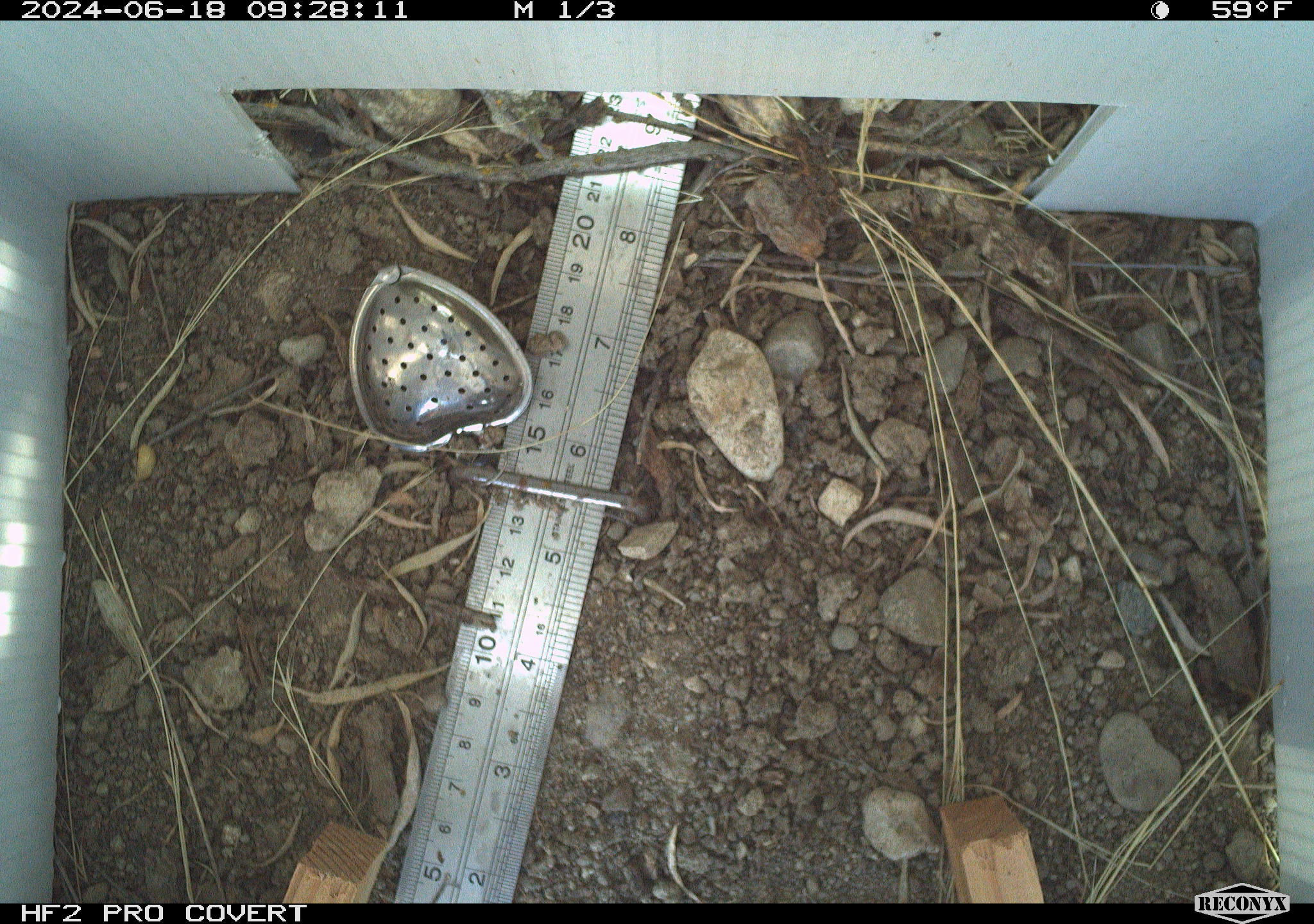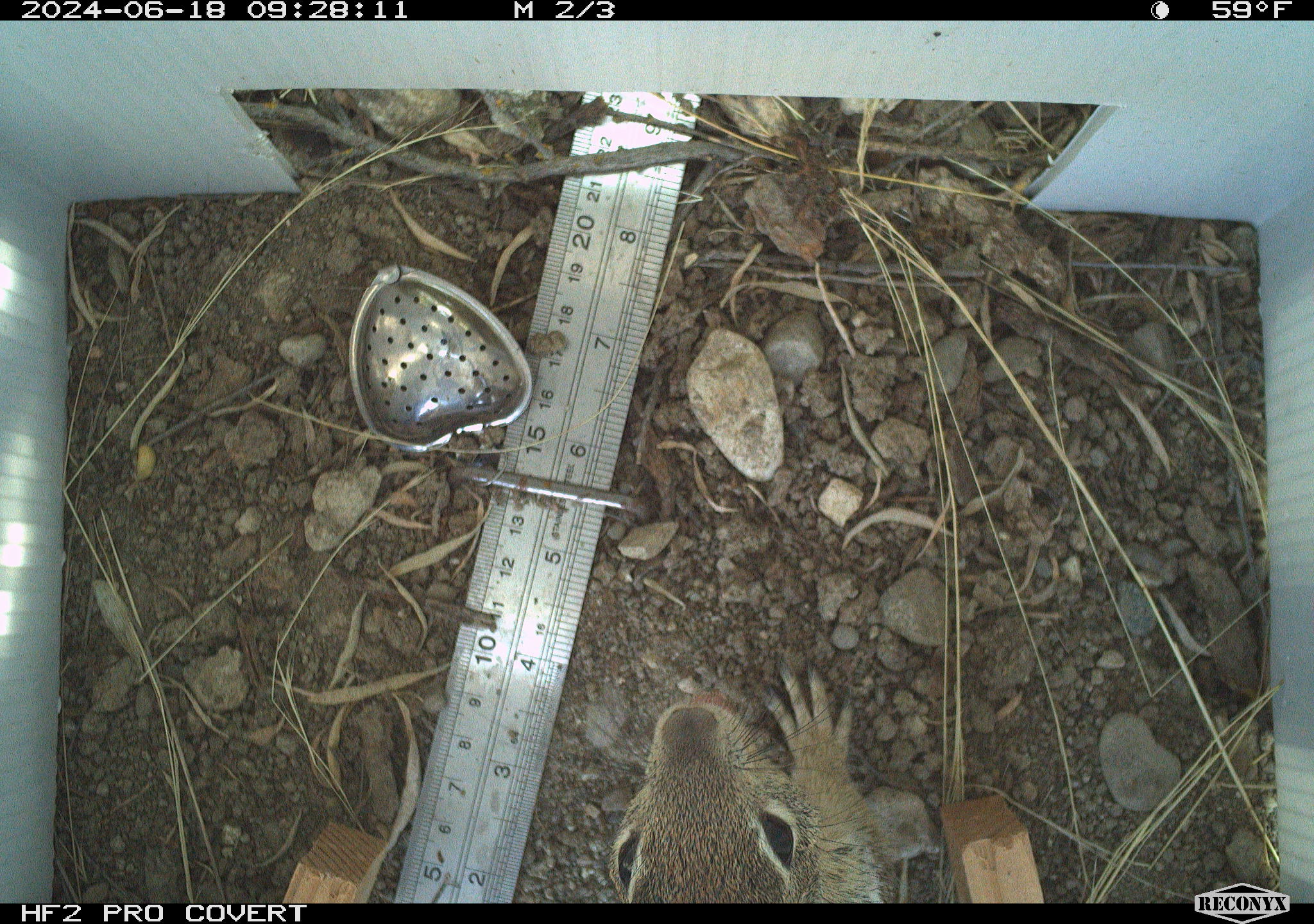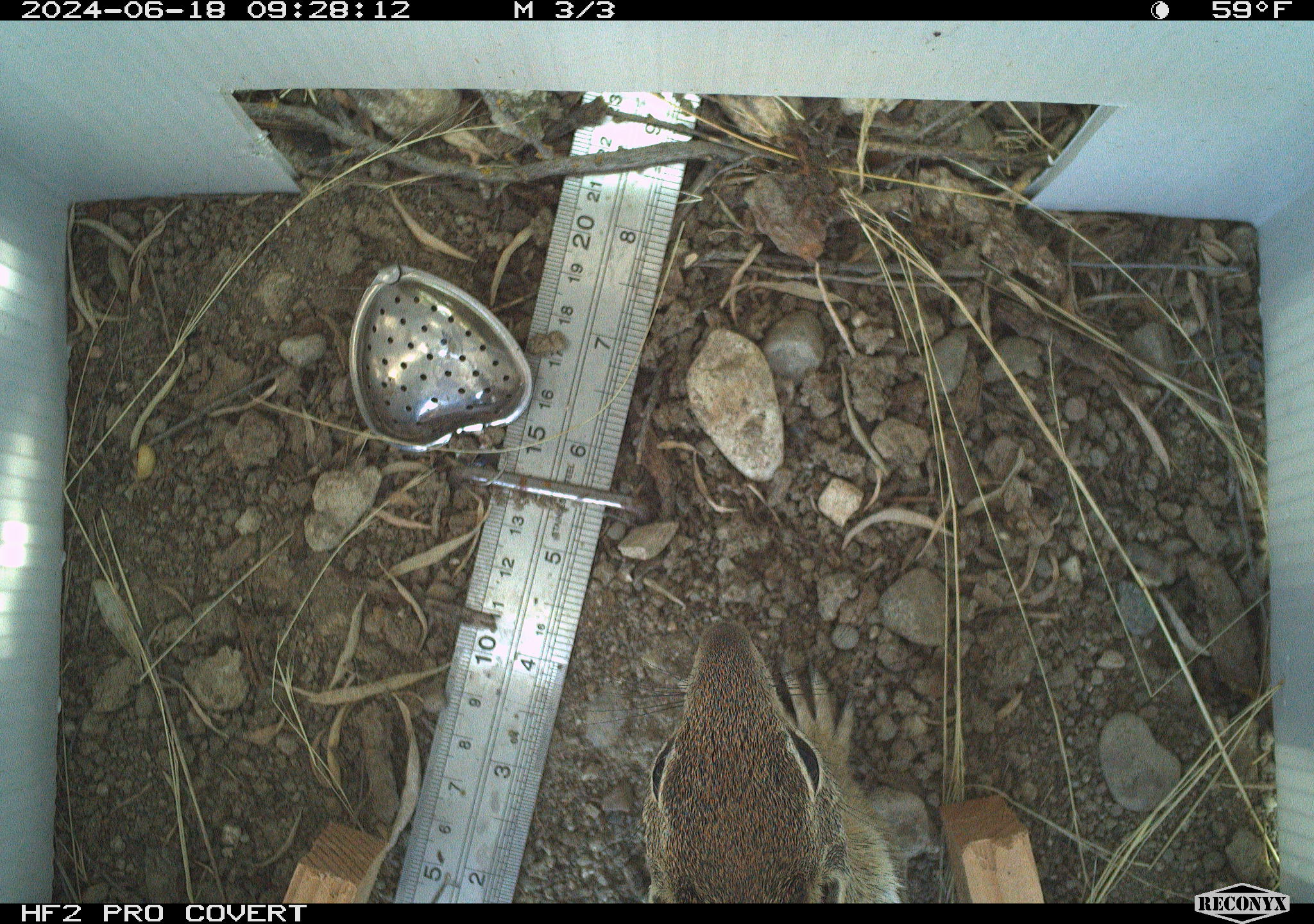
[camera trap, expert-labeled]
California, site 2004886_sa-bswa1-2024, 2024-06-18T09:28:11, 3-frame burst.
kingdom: Animalia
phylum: Chordata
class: Mammalia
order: Rodentia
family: Sciuridae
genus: Otospermophilus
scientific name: Otospermophilus beecheyi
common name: california ground squirrel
California ground squirrel (Otospermophilus beecheyi).